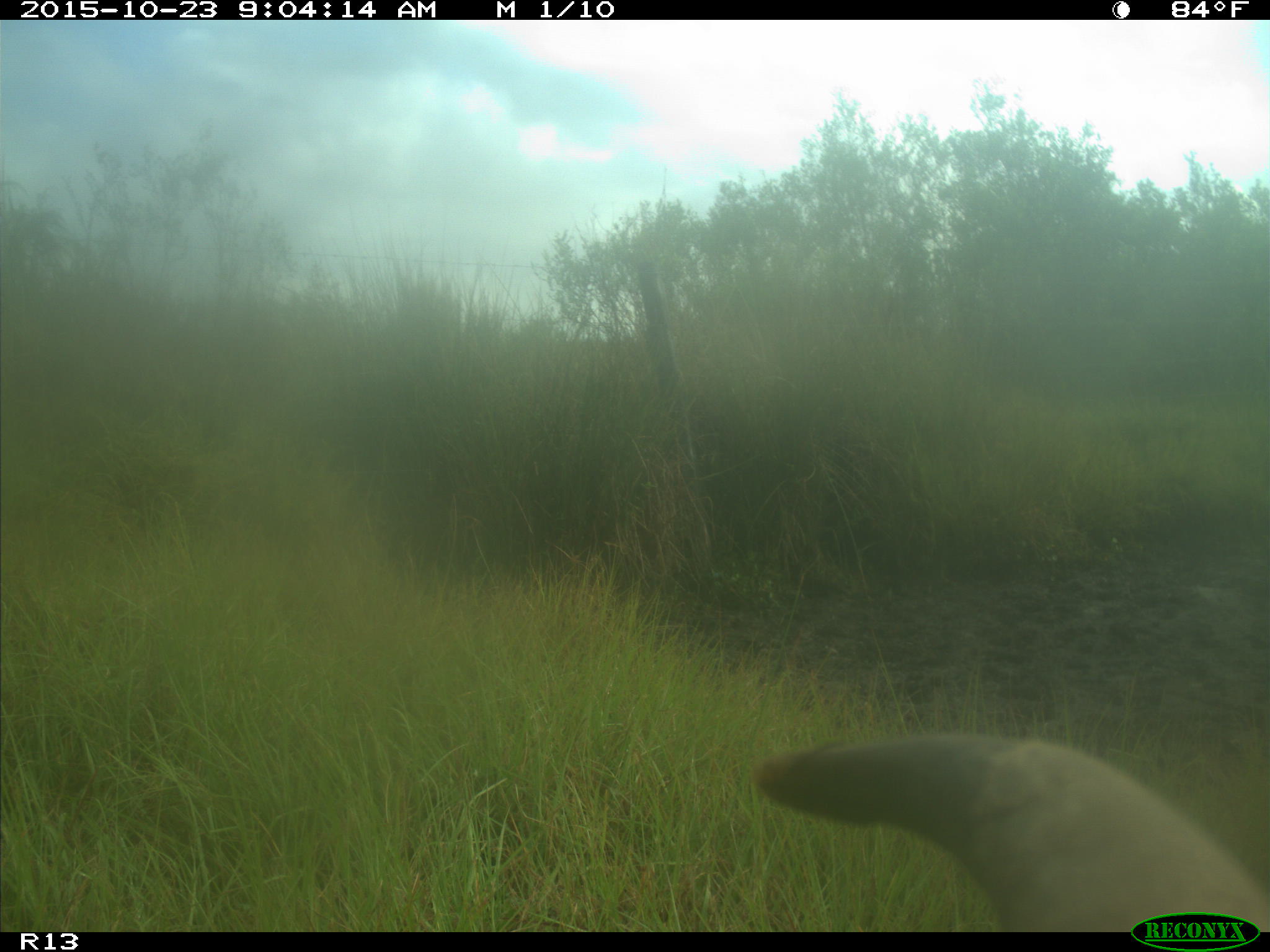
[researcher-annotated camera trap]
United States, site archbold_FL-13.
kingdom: Animalia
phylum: Chordata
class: Mammalia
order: Artiodactyla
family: Bovidae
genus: Bos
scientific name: Bos taurus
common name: domestic cow